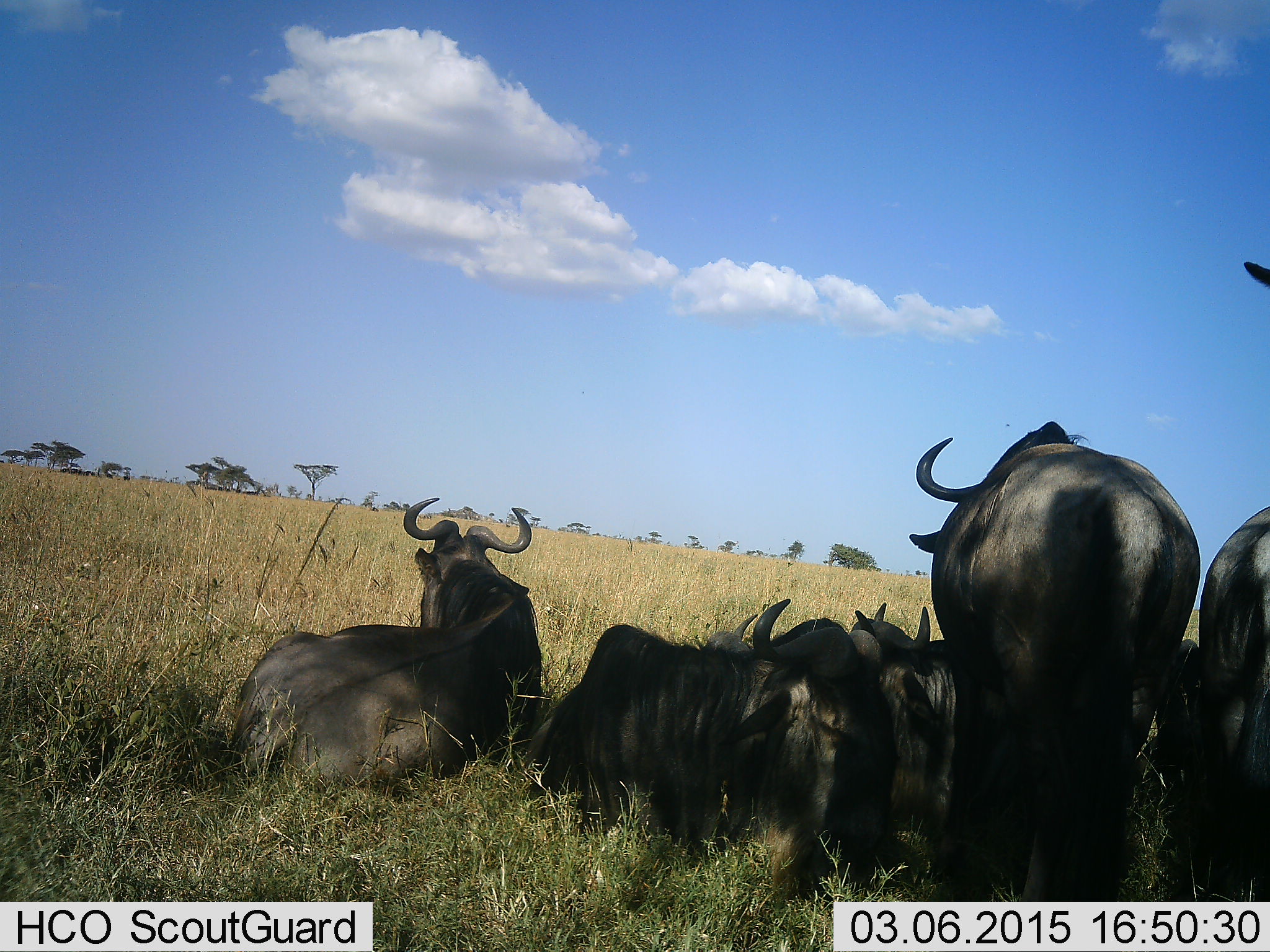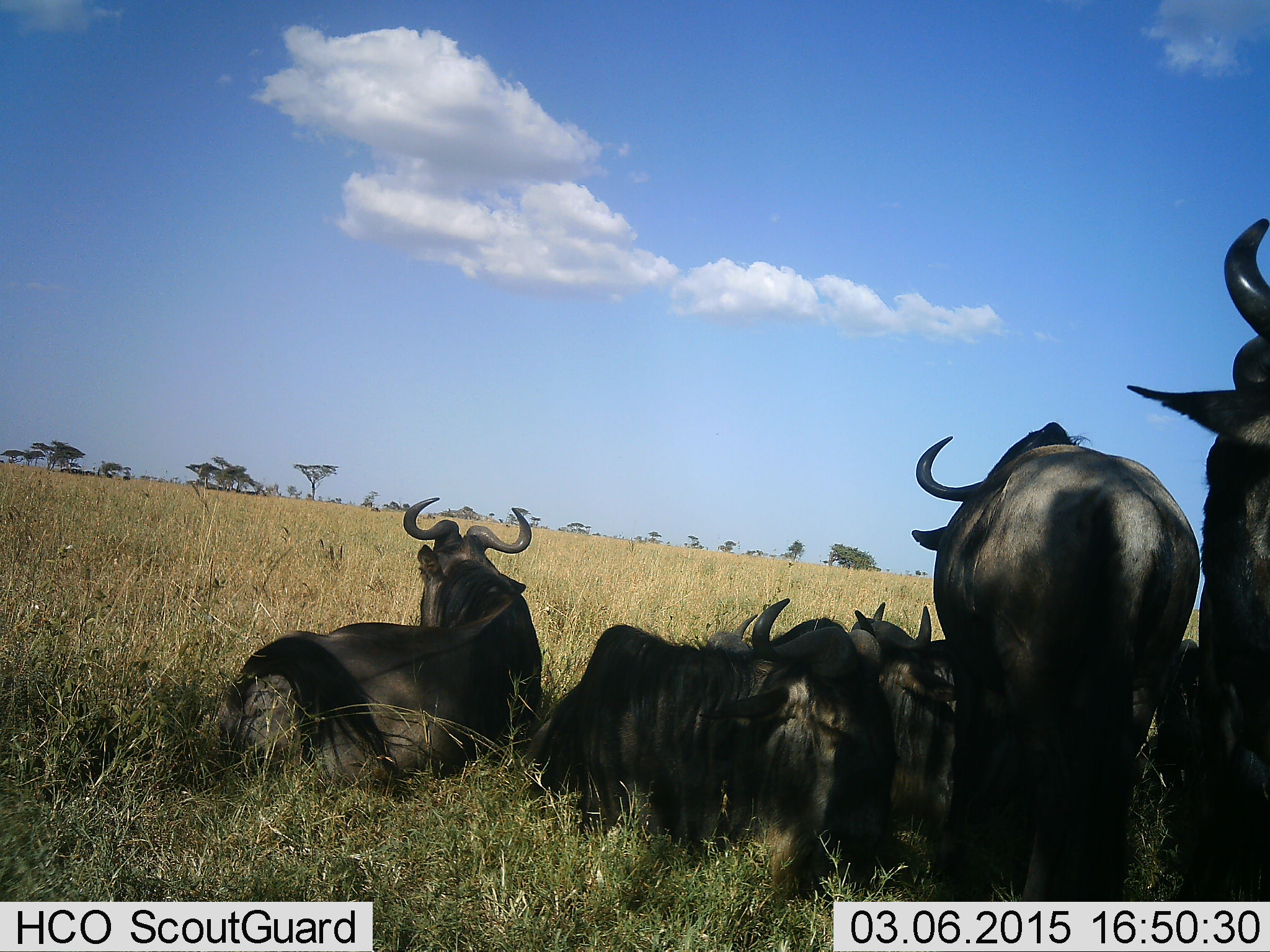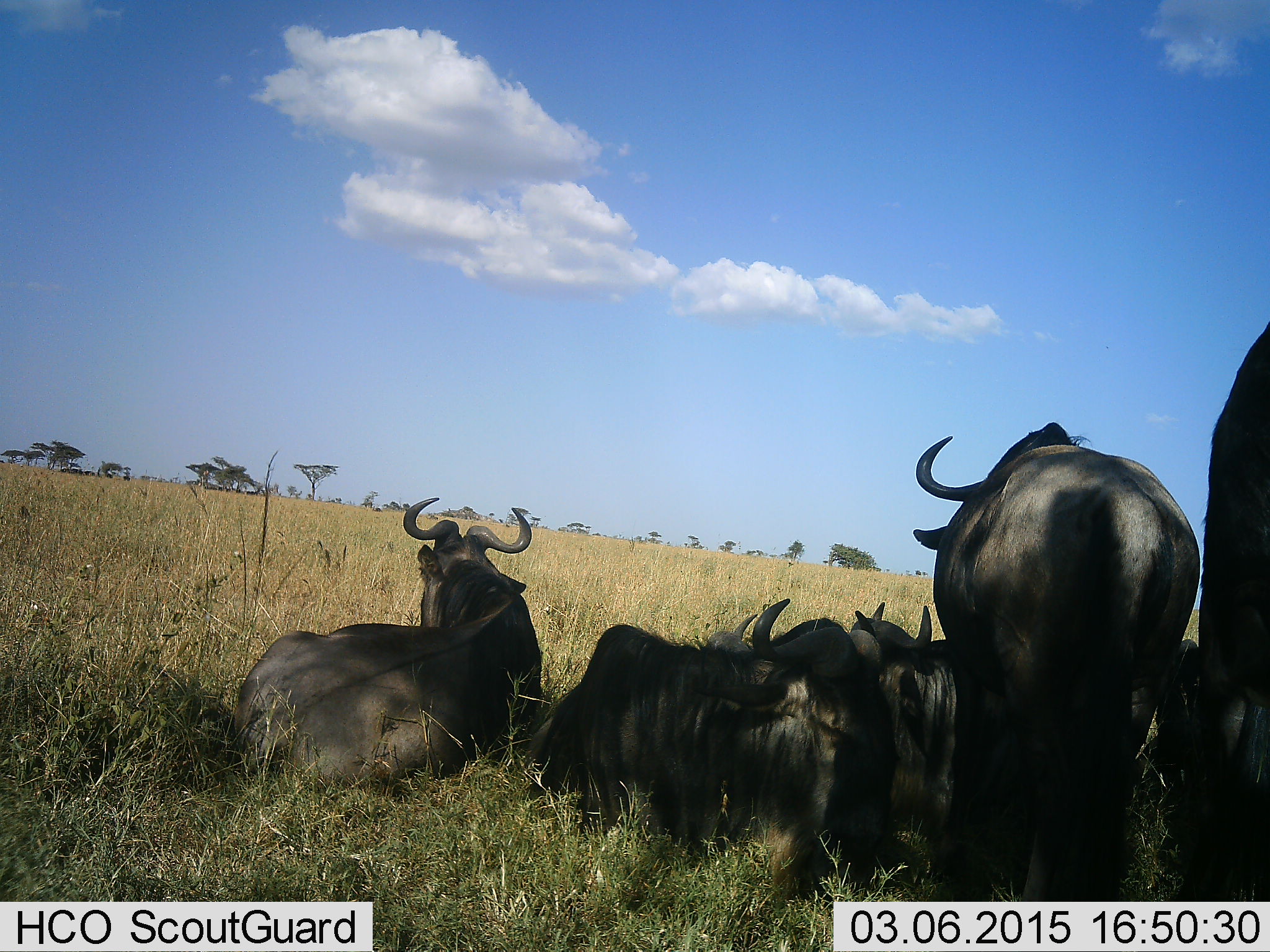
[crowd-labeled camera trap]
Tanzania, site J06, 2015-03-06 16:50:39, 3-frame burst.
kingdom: Animalia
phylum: Chordata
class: Mammalia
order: Artiodactyla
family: Bovidae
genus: Connochaetes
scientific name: Connochaetes taurinus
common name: blue wildebeest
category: wildebeest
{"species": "wildebeest (blue wildebeest) (Connochaetes taurinus)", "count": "6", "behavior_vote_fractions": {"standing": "90%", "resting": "100%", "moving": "0%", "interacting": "0%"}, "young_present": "0%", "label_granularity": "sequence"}